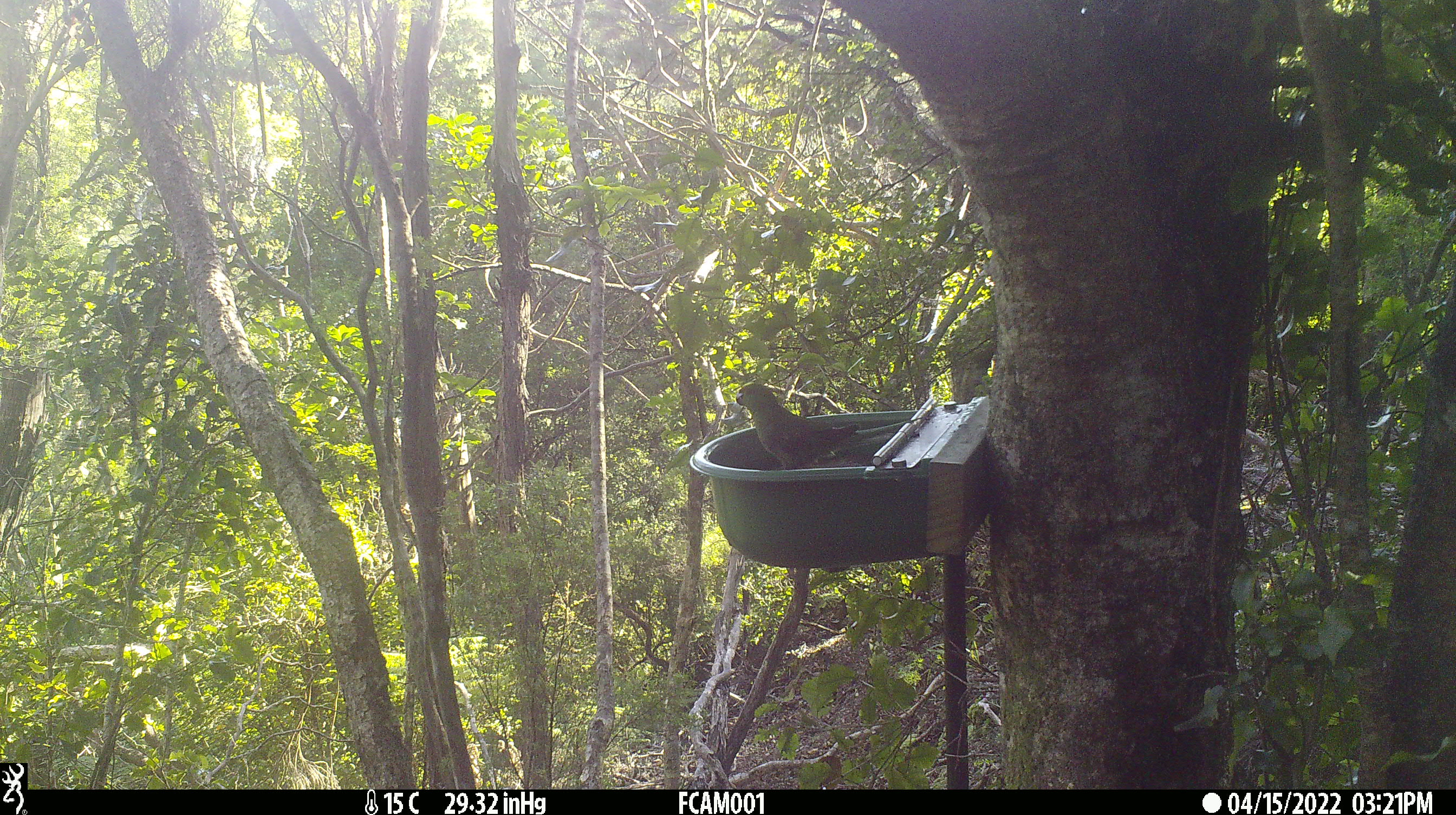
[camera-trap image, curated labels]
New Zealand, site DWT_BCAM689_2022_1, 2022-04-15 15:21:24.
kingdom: Animalia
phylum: Chordata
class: Aves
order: Psittaciformes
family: Psittaculidae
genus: Cyanoramphus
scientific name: Cyanoramphus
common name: parakeet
Parakeet (Cyanoramphus).